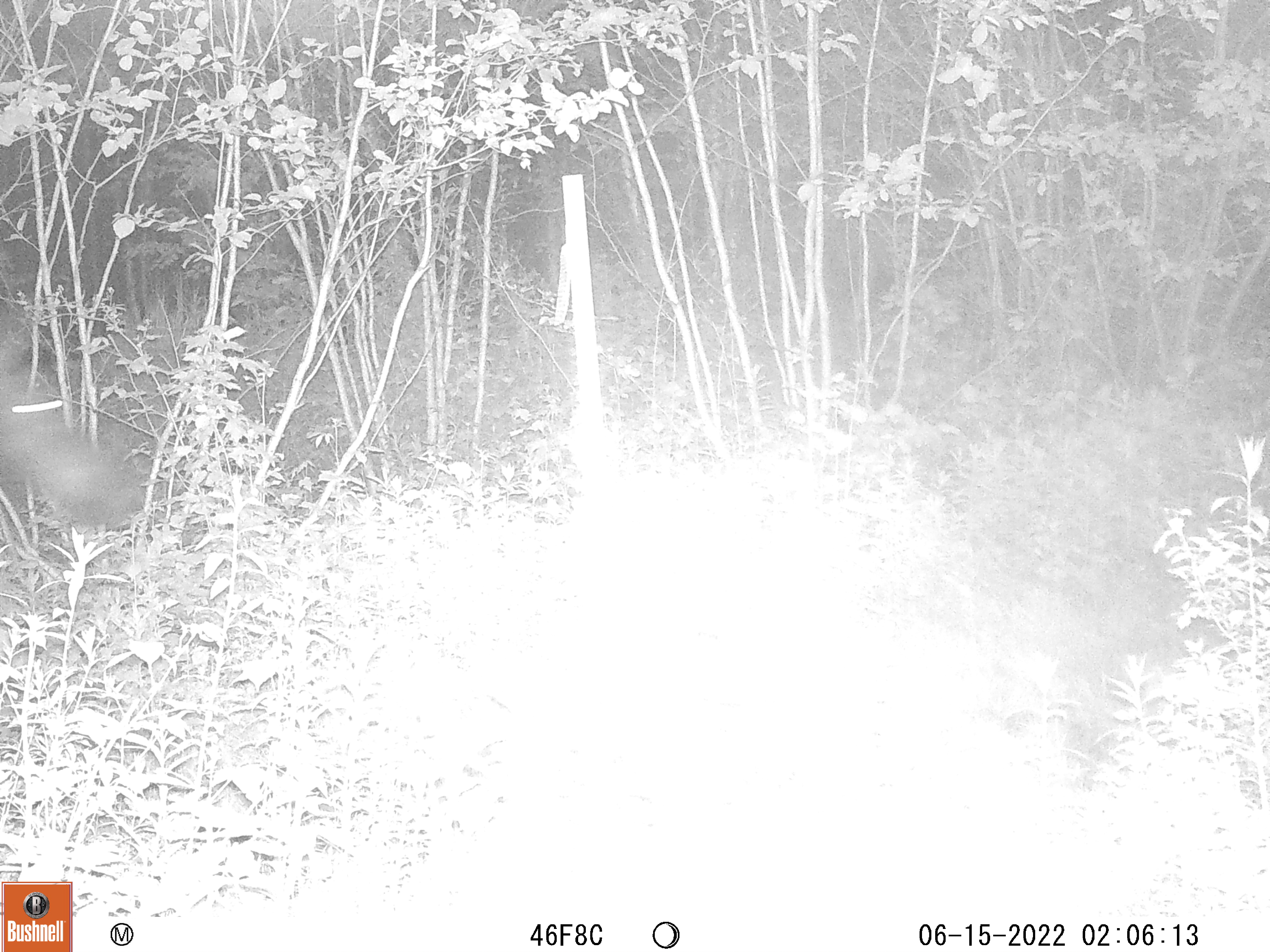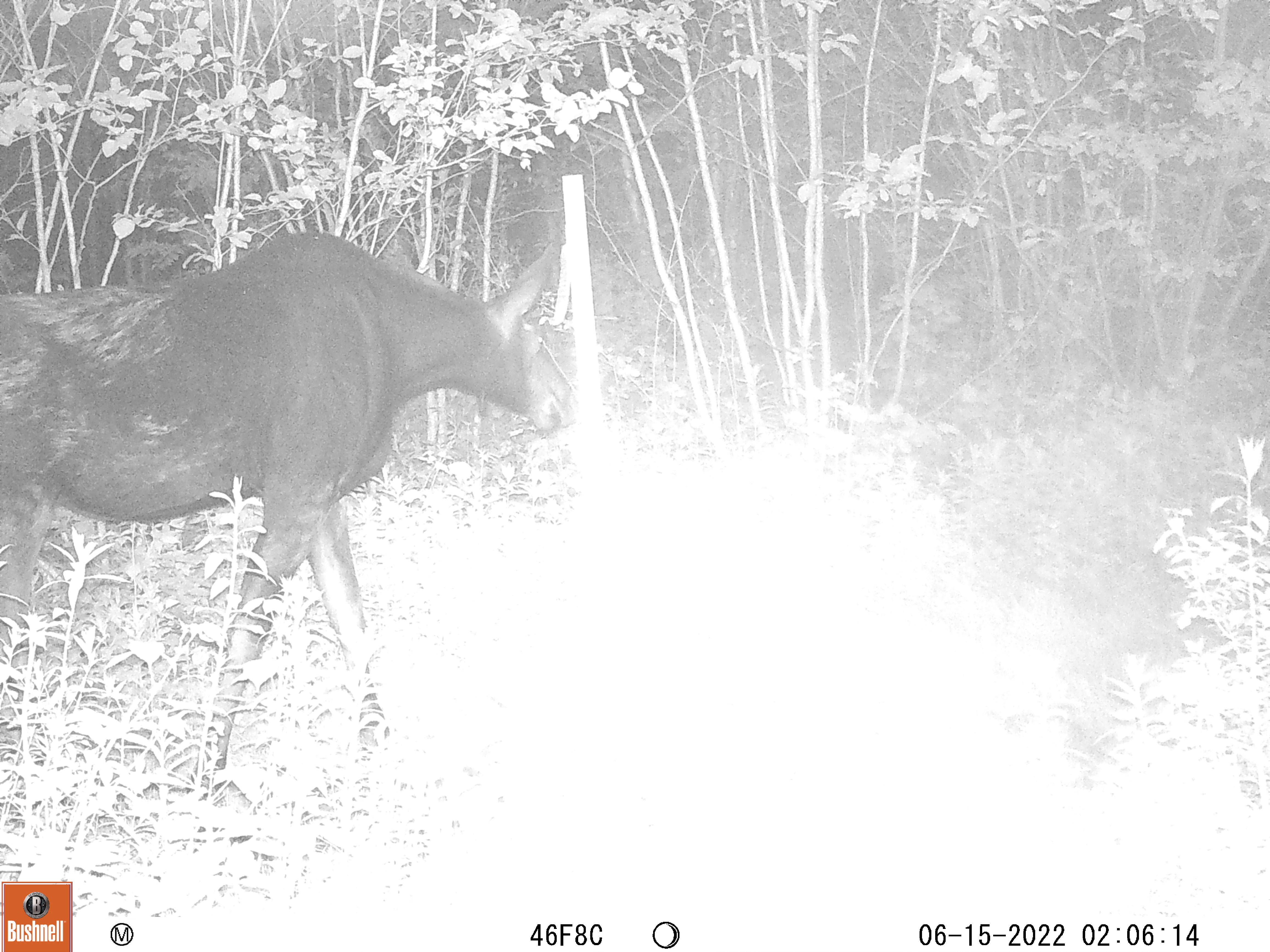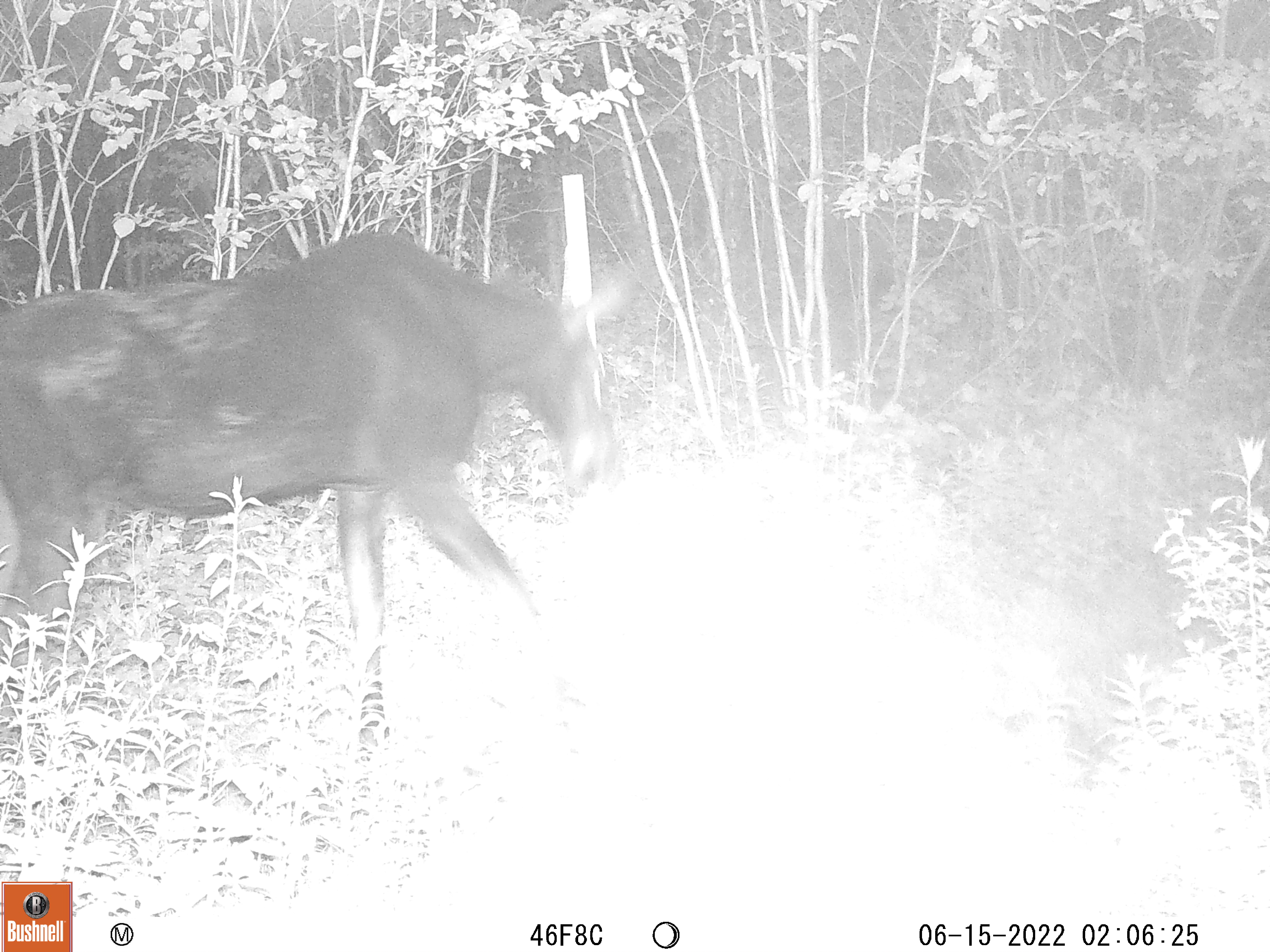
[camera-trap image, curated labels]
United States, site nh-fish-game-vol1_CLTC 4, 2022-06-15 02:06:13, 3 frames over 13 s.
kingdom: Animalia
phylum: Chordata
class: Mammalia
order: Artiodactyla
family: Cervidae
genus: Alces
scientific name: Alces alces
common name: moose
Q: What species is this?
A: Moose (Alces alces).